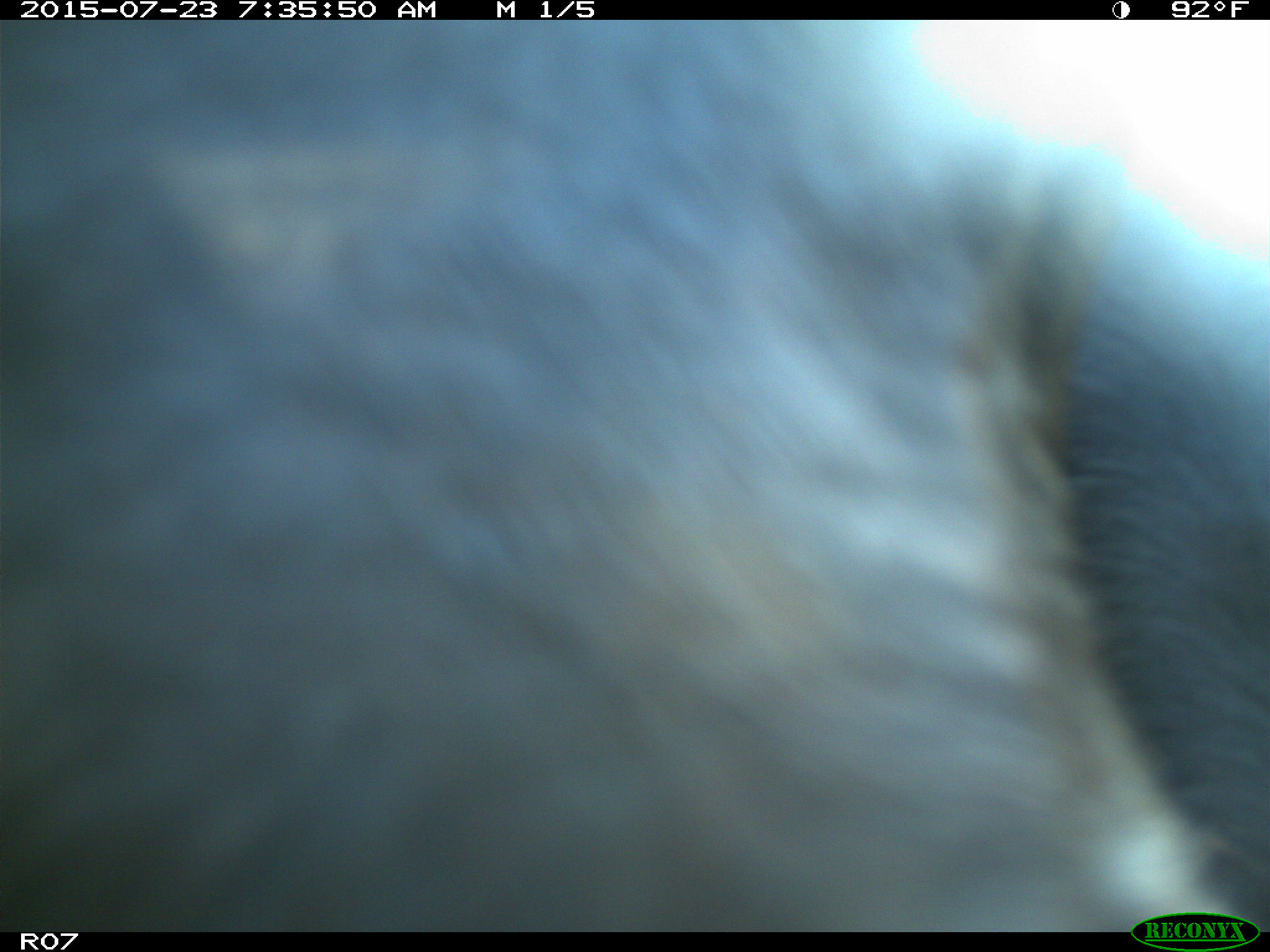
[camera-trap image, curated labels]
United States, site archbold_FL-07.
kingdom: Animalia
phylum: Chordata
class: Mammalia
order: Artiodactyla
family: Bovidae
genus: Bos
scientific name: Bos taurus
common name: domestic cow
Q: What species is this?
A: Bos taurus (domestic cow).